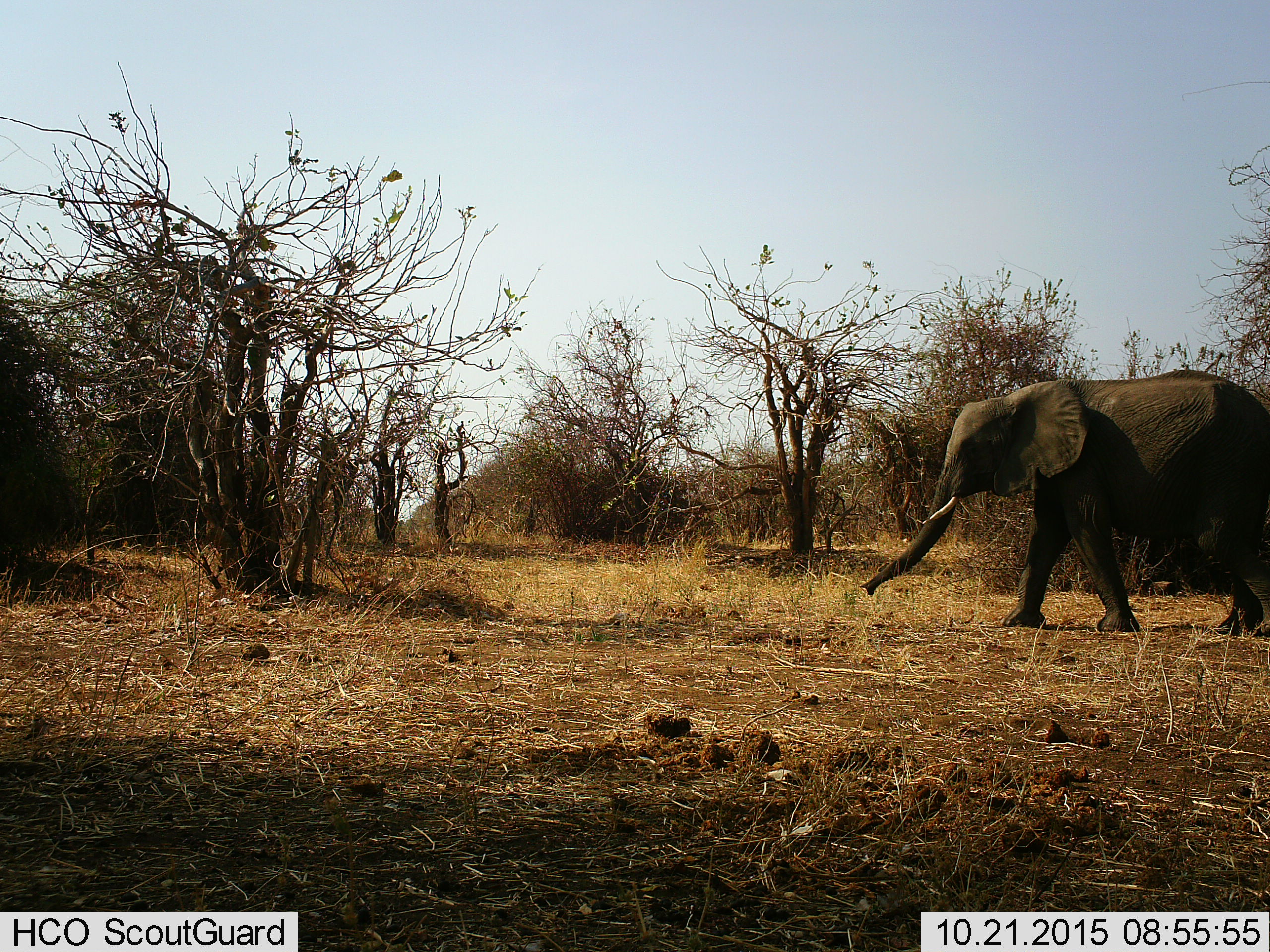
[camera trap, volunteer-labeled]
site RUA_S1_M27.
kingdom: Animalia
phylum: Chordata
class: Mammalia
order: Proboscidea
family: Elephantidae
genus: Loxodonta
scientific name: Loxodonta africana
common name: african bush elephant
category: elephant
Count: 1.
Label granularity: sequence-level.